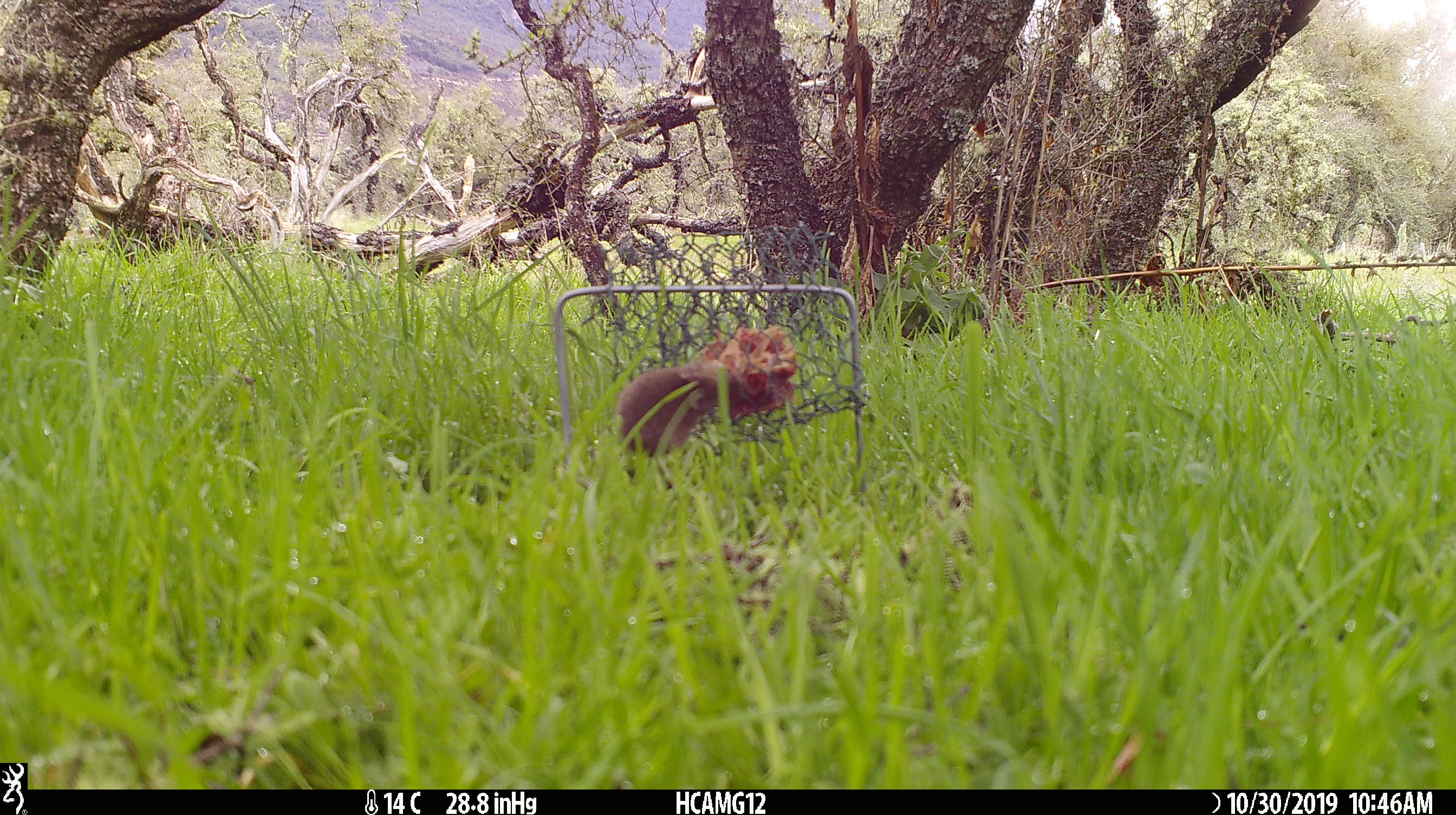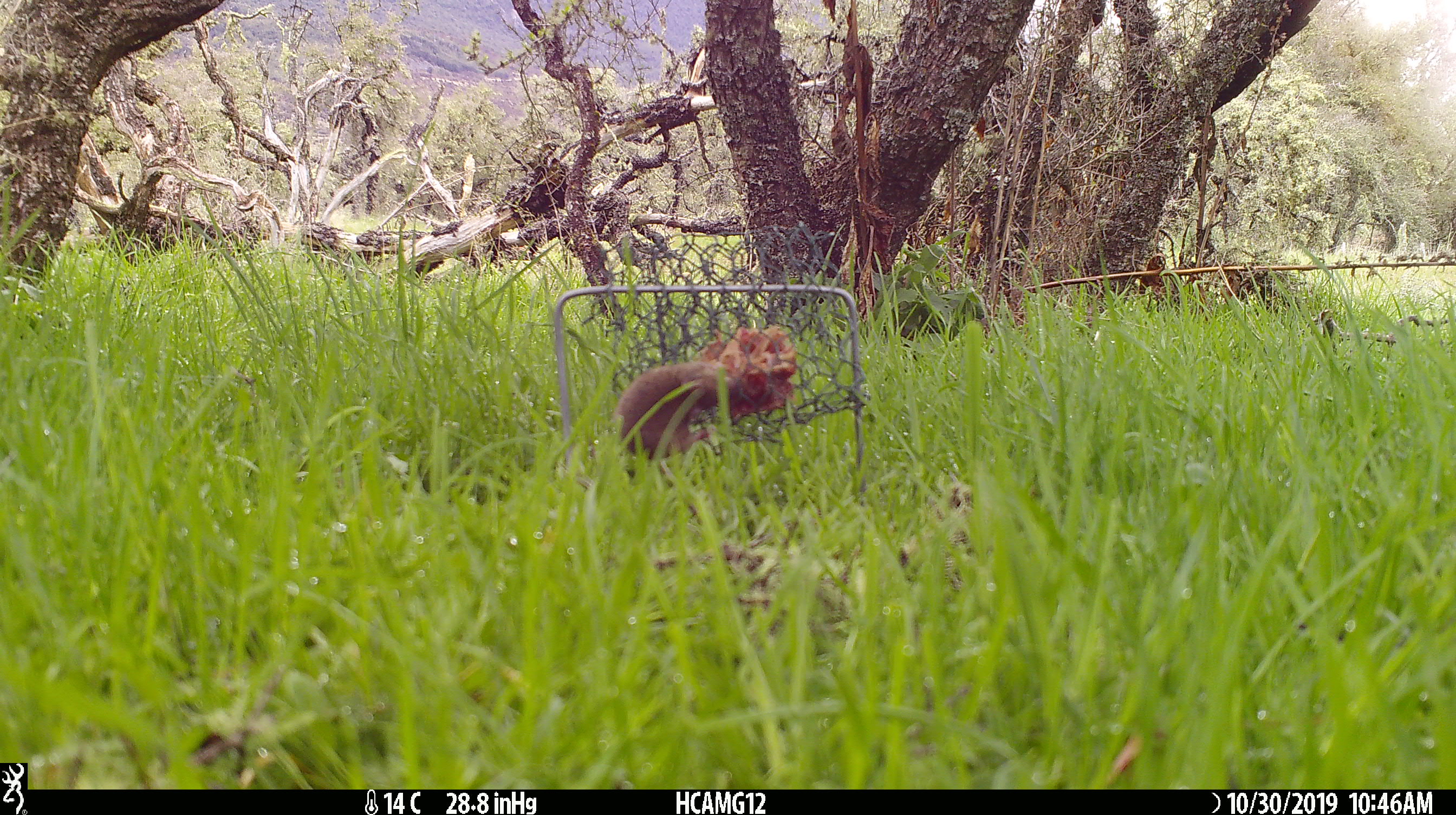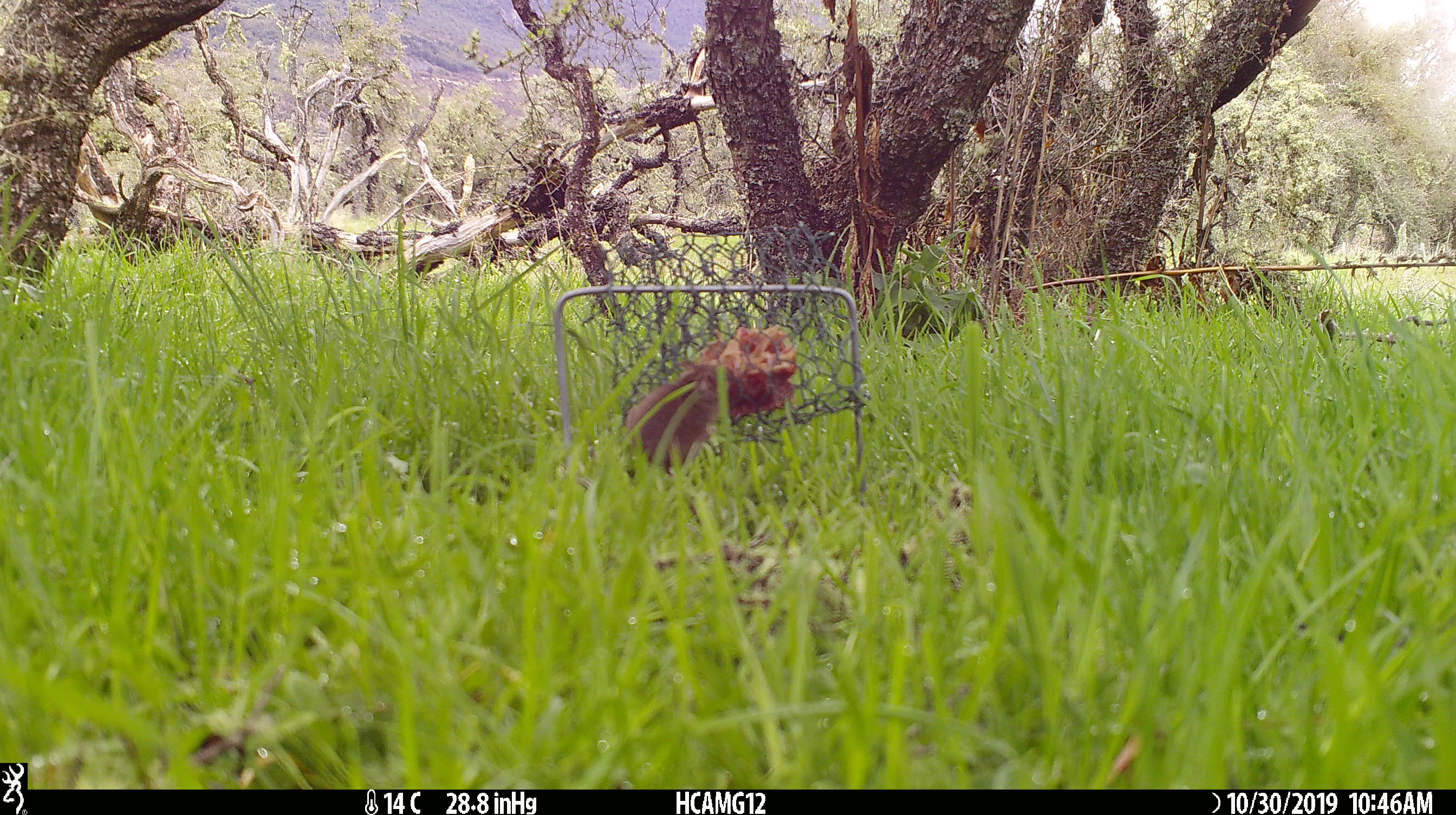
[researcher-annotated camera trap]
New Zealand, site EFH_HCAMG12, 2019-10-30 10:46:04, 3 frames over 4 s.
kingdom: Animalia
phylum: Chordata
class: Mammalia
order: Rodentia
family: Muridae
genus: Mus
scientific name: Mus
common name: mouse